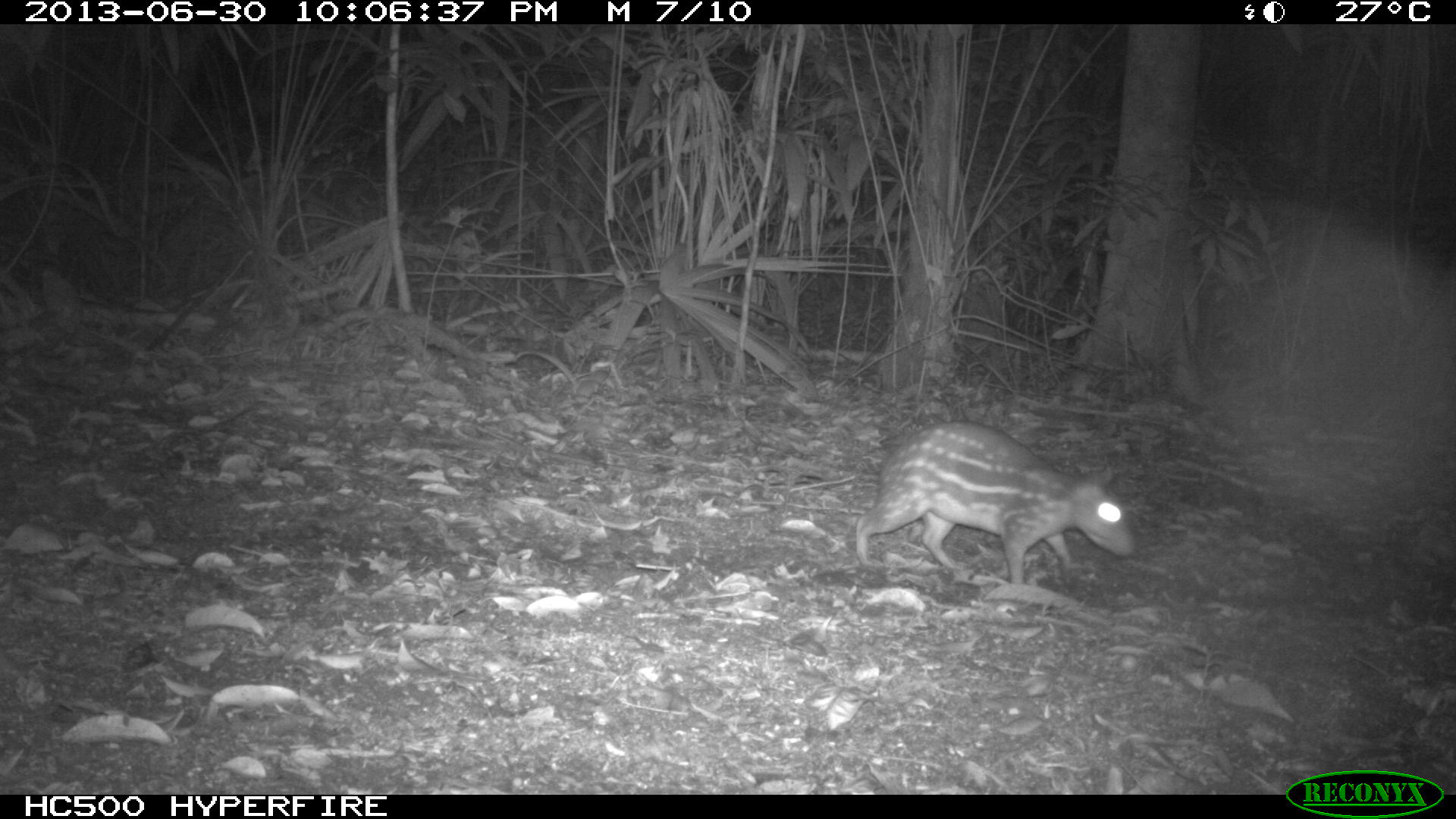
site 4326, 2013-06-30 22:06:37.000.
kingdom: Animalia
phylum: Chordata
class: Mammalia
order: Rodentia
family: Cuniculidae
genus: Cuniculus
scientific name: Cuniculus paca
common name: lowland paca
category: agouti paca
Agouti paca (lowland paca) (Cuniculus paca), count 1.